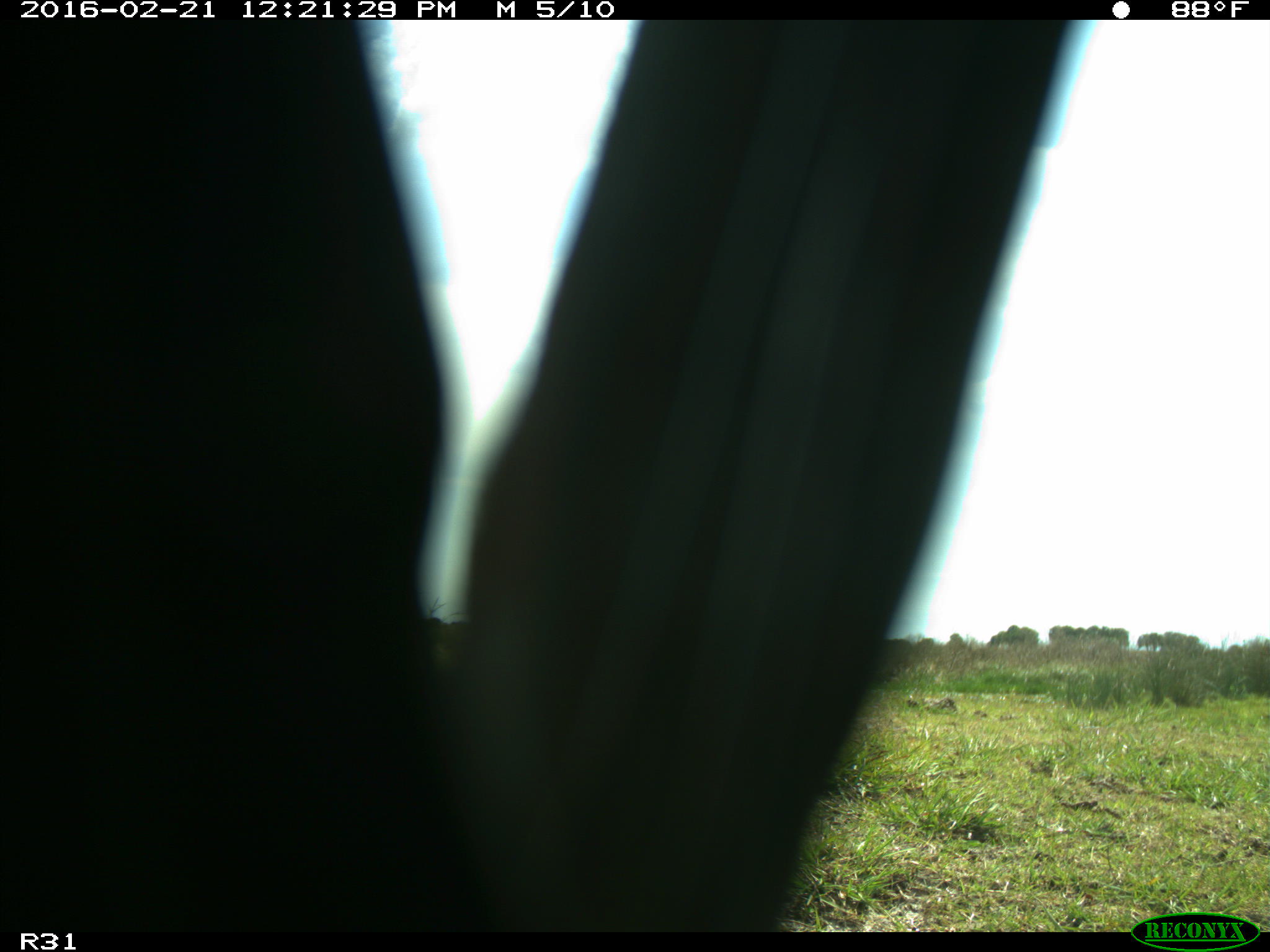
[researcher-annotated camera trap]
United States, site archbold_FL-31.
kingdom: Animalia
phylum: Chordata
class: Aves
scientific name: Aves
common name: birds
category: unidentified bird